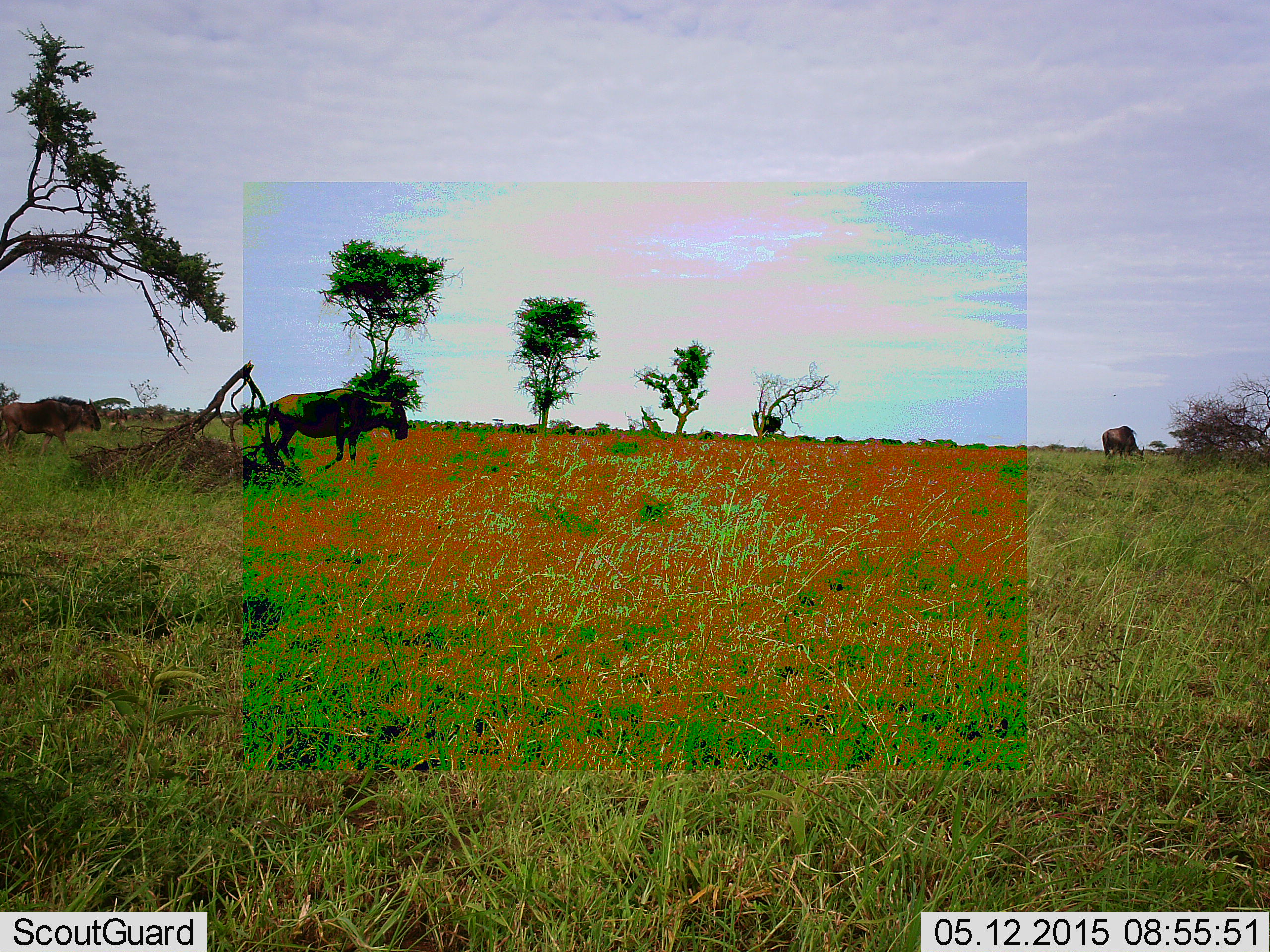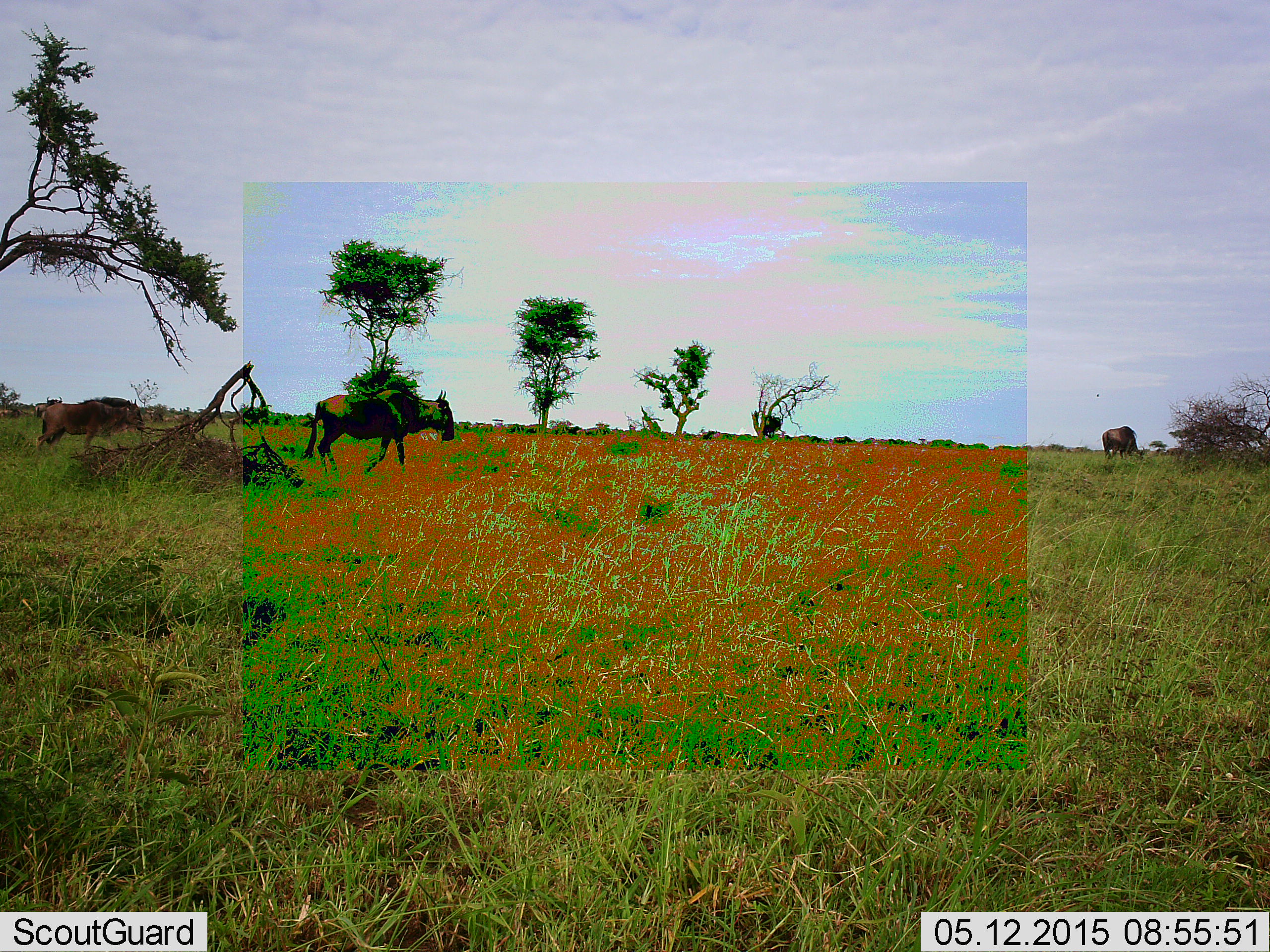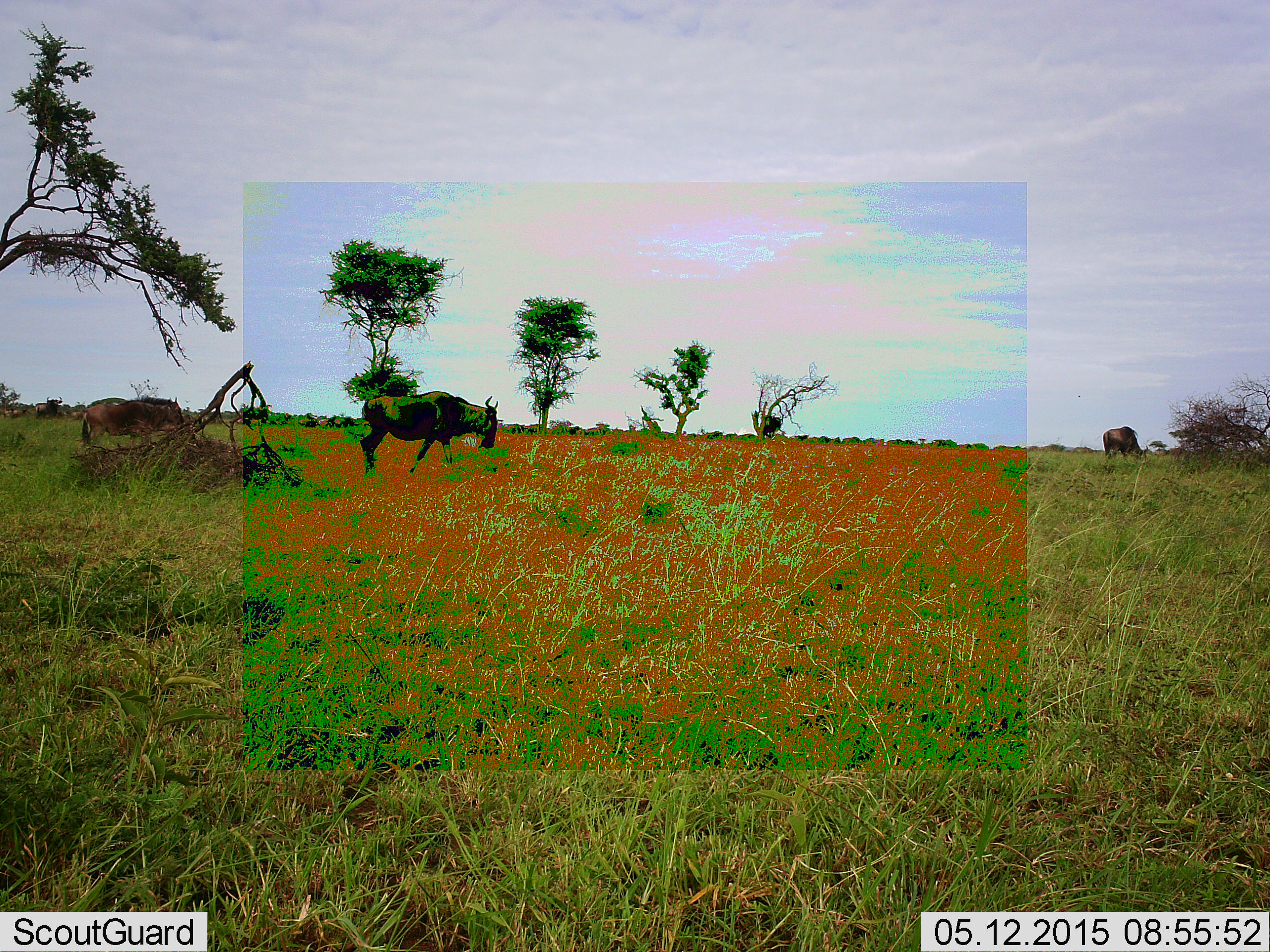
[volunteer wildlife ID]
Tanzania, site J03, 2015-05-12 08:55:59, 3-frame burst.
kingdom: Animalia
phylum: Chordata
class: Mammalia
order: Artiodactyla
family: Bovidae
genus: Connochaetes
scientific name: Connochaetes taurinus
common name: blue wildebeest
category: wildebeest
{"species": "wildebeest (blue wildebeest) (Connochaetes taurinus)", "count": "3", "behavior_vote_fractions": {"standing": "30%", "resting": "0%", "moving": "100%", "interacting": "0%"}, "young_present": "30%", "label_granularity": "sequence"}